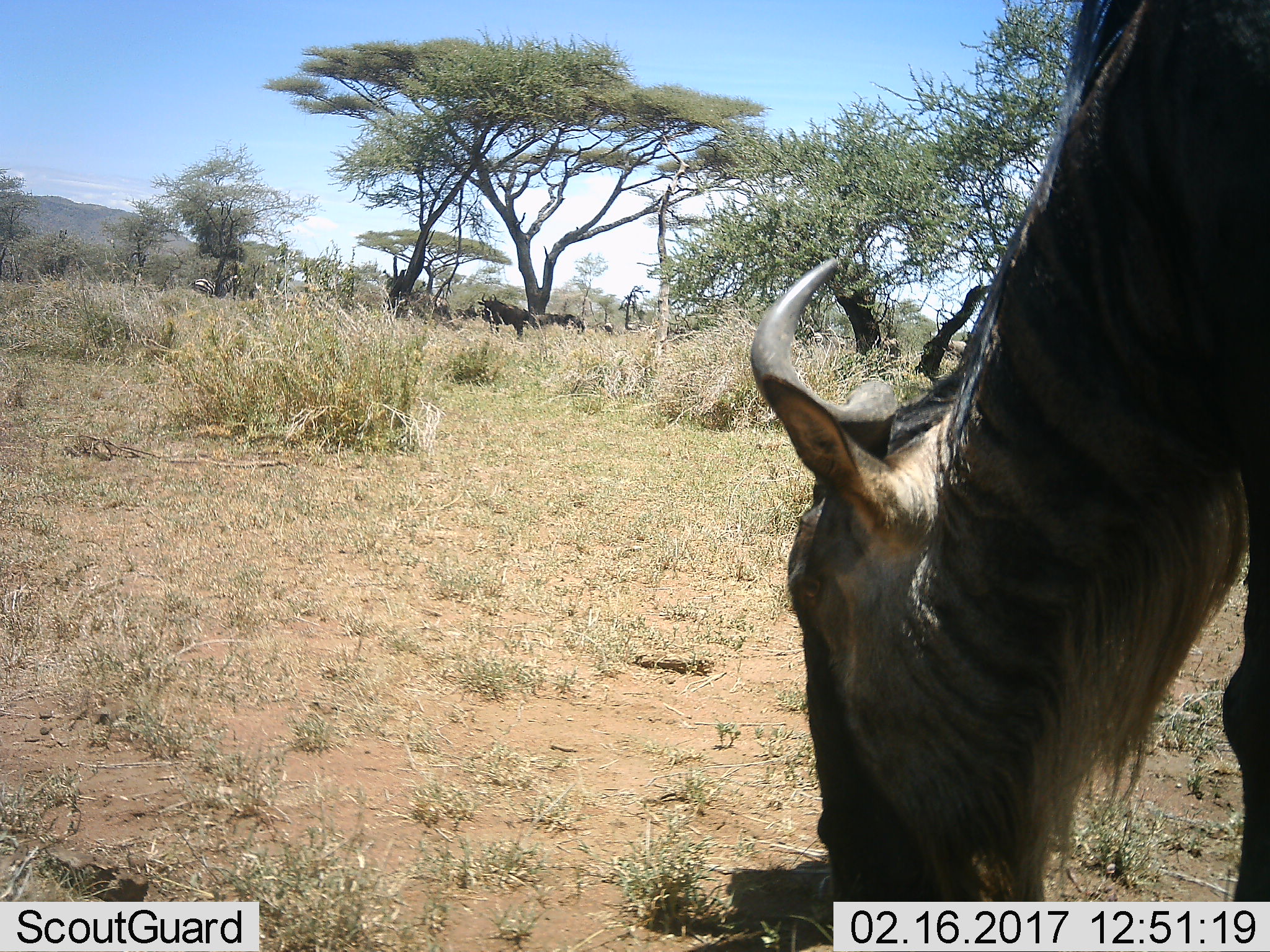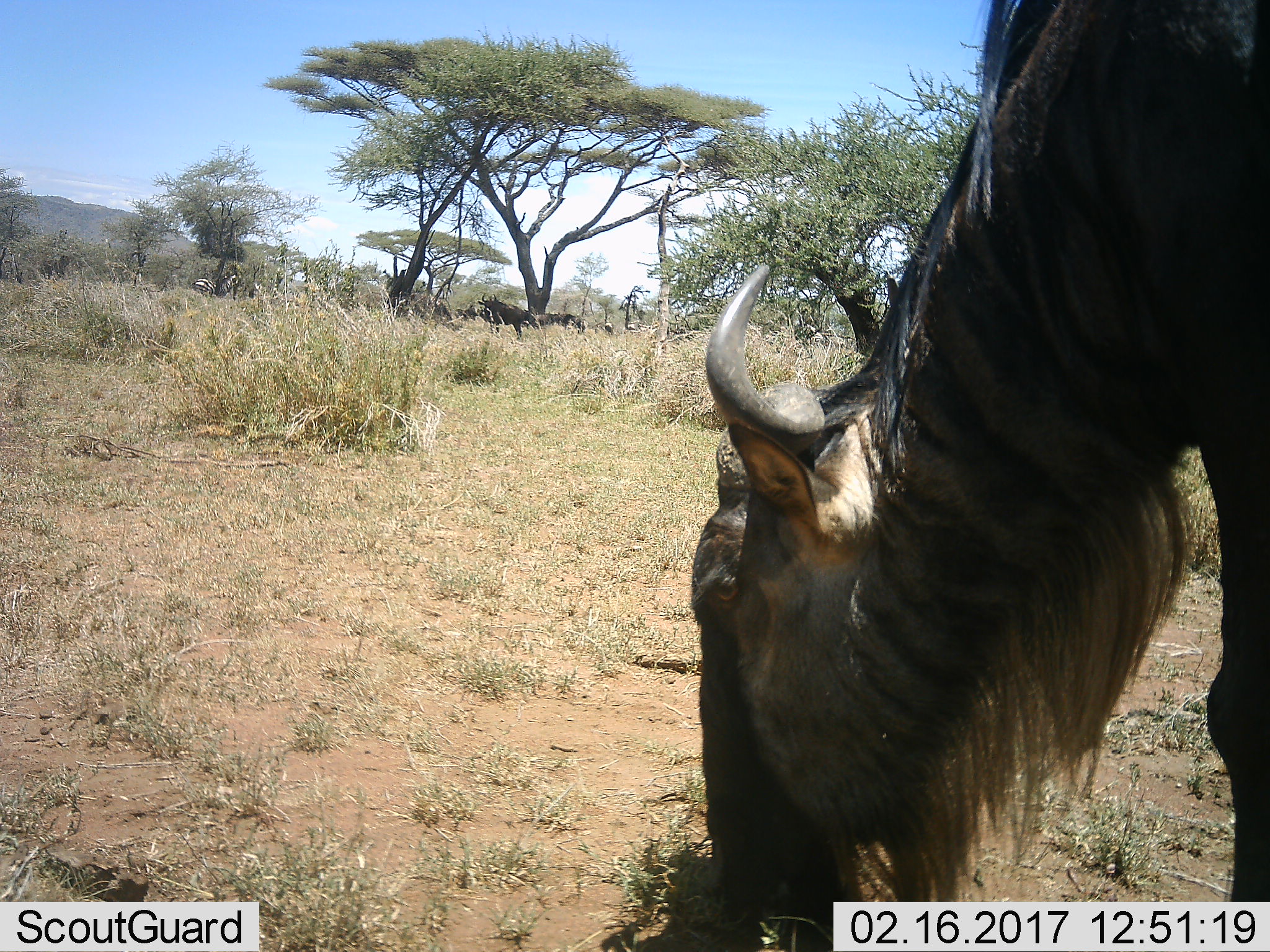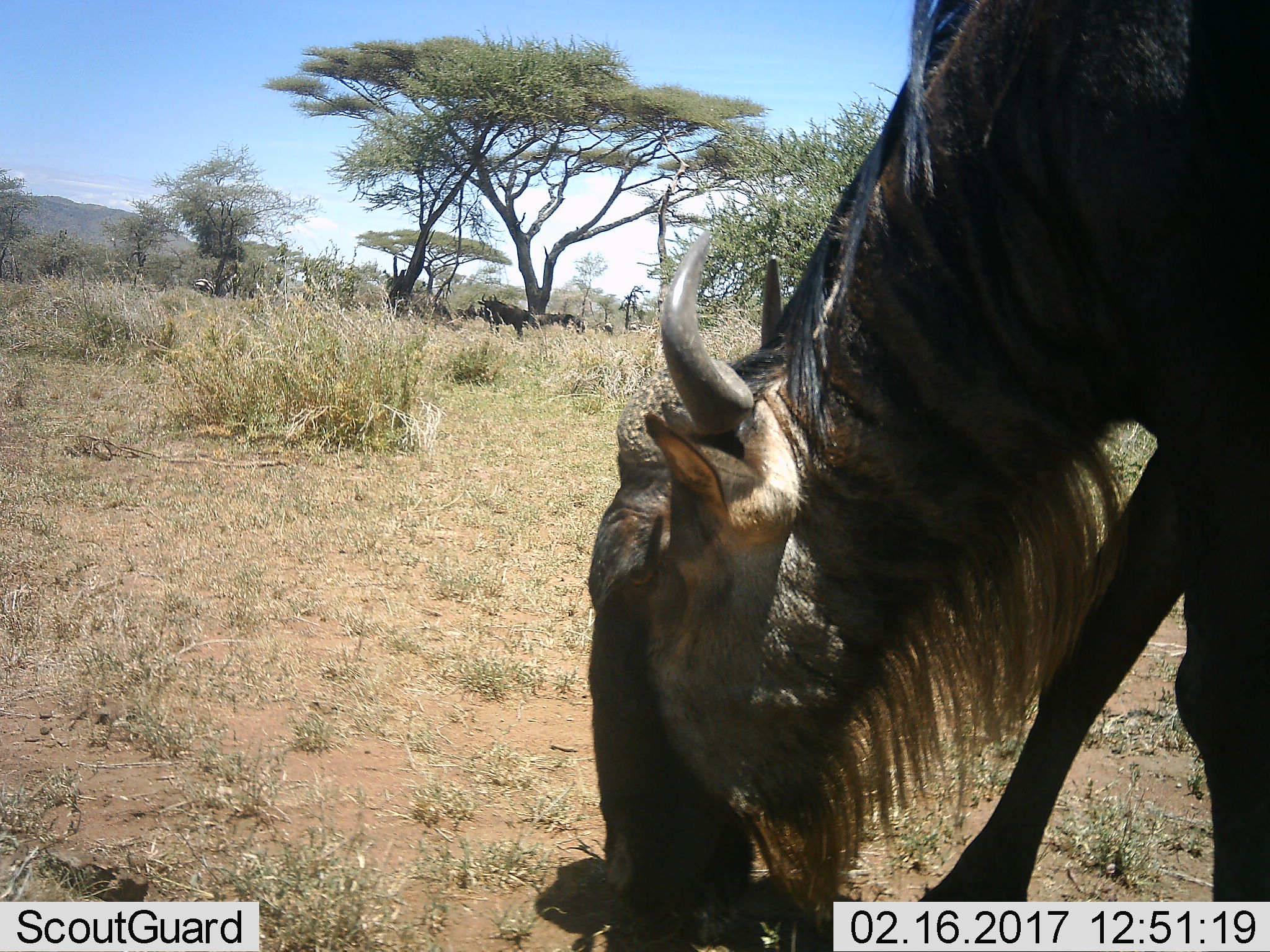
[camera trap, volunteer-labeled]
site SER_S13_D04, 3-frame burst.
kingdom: Animalia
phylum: Chordata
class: Mammalia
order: Artiodactyla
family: Bovidae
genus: Connochaetes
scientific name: Connochaetes taurinus taurinus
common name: blue wildebeest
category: wildebeestblue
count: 5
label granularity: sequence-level